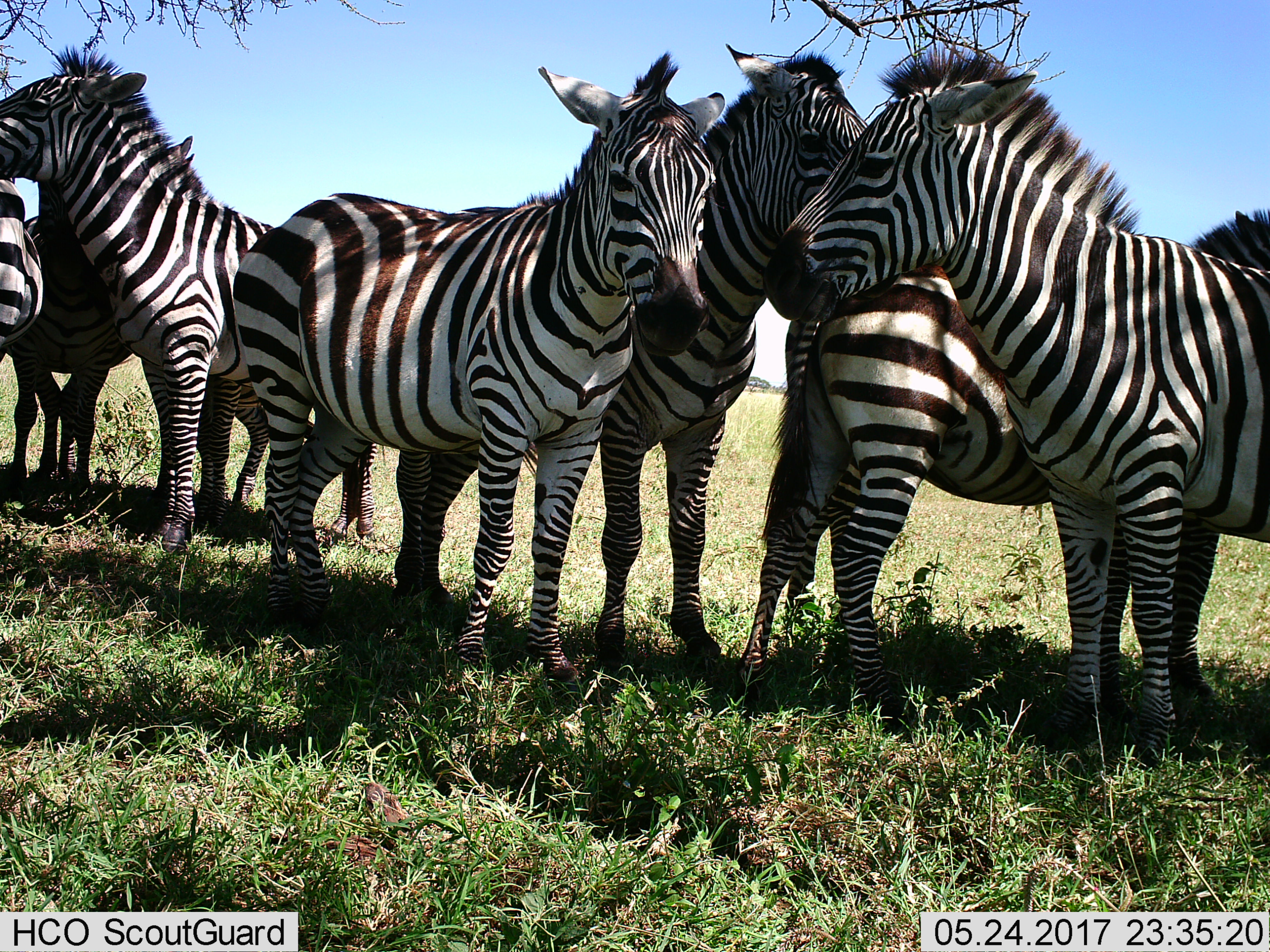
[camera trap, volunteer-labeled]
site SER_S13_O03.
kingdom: Animalia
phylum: Chordata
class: Mammalia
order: Perissodactyla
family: Equidae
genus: Equus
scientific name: Equus quagga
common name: plains zebra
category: zebraplains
Zebraplains (plains zebra) (Equus quagga), count 8. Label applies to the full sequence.